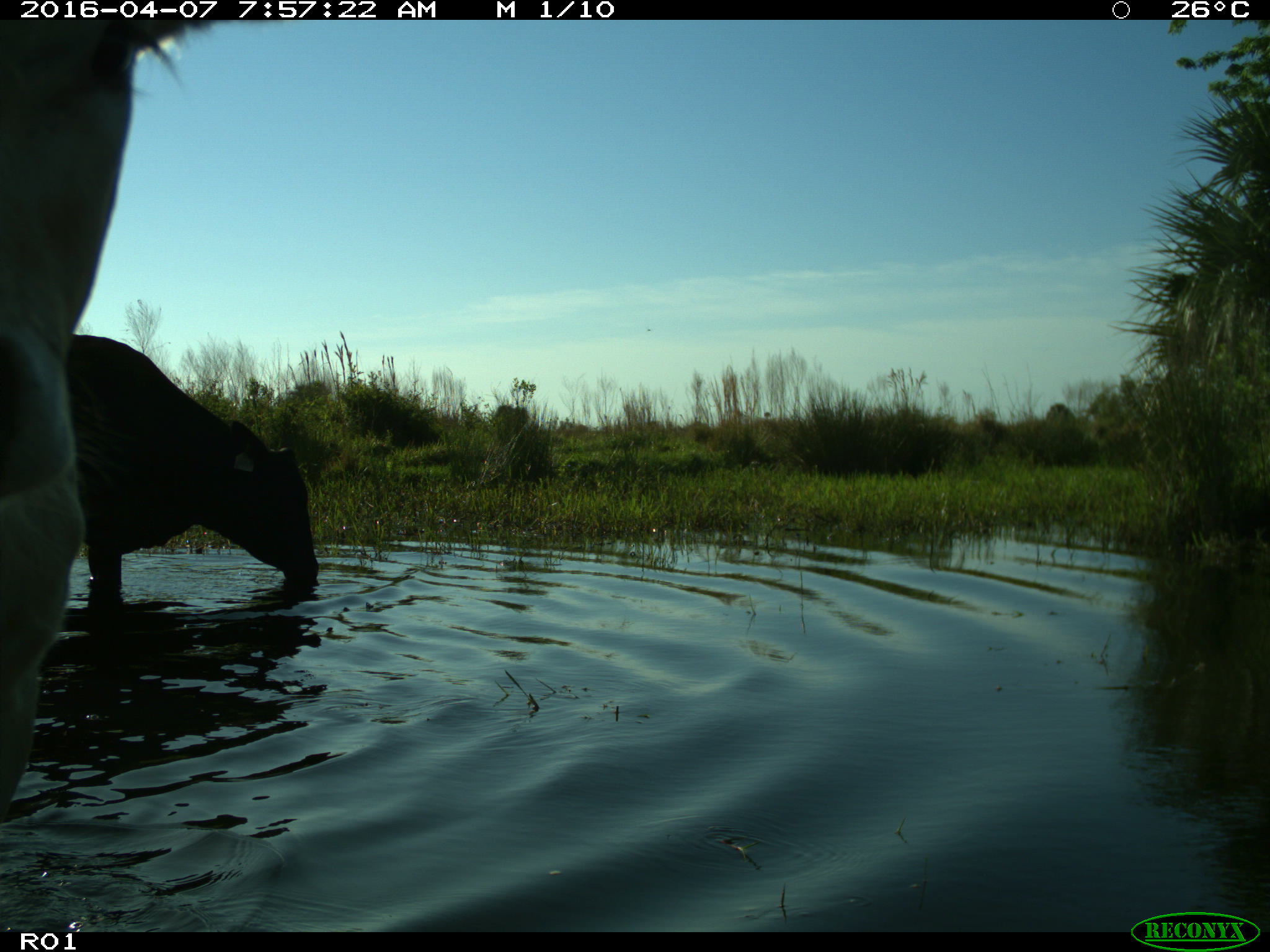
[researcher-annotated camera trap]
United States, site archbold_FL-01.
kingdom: Animalia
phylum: Chordata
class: Mammalia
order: Artiodactyla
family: Bovidae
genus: Bos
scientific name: Bos taurus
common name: domestic cow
Bos taurus (domestic cow).